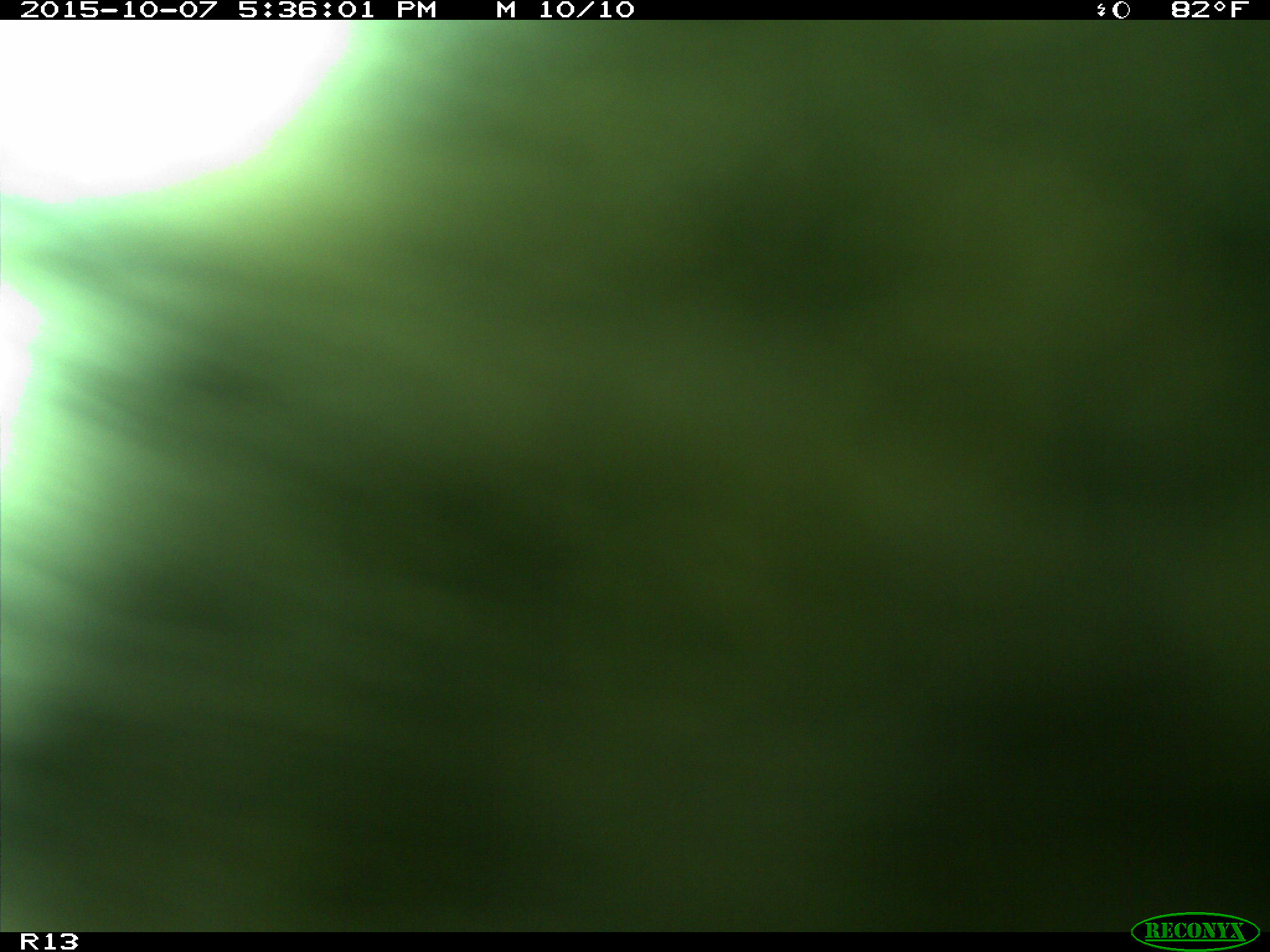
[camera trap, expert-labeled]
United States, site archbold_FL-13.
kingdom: Animalia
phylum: Chordata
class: Mammalia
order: Artiodactyla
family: Bovidae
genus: Bos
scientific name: Bos taurus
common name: domestic cow